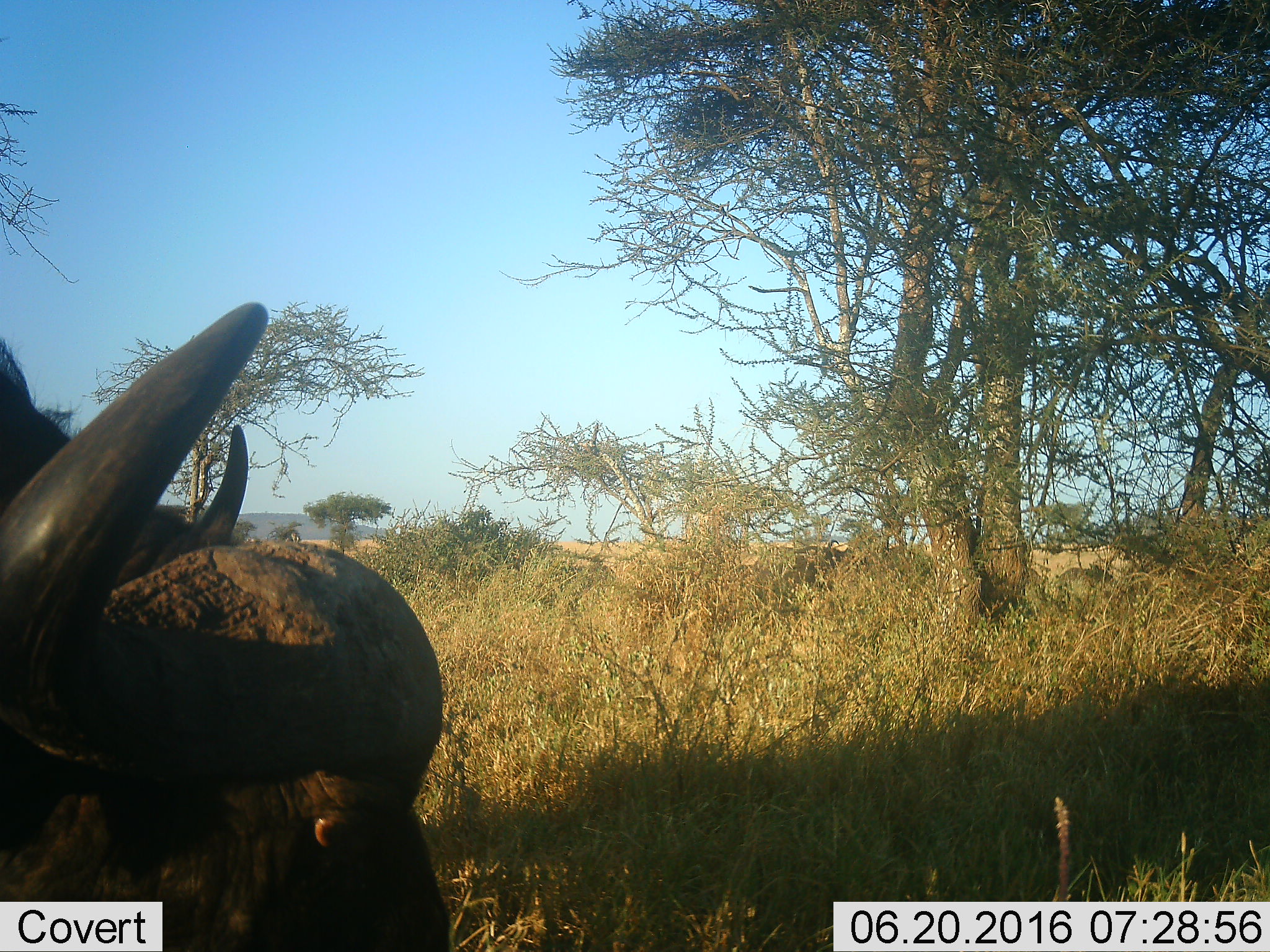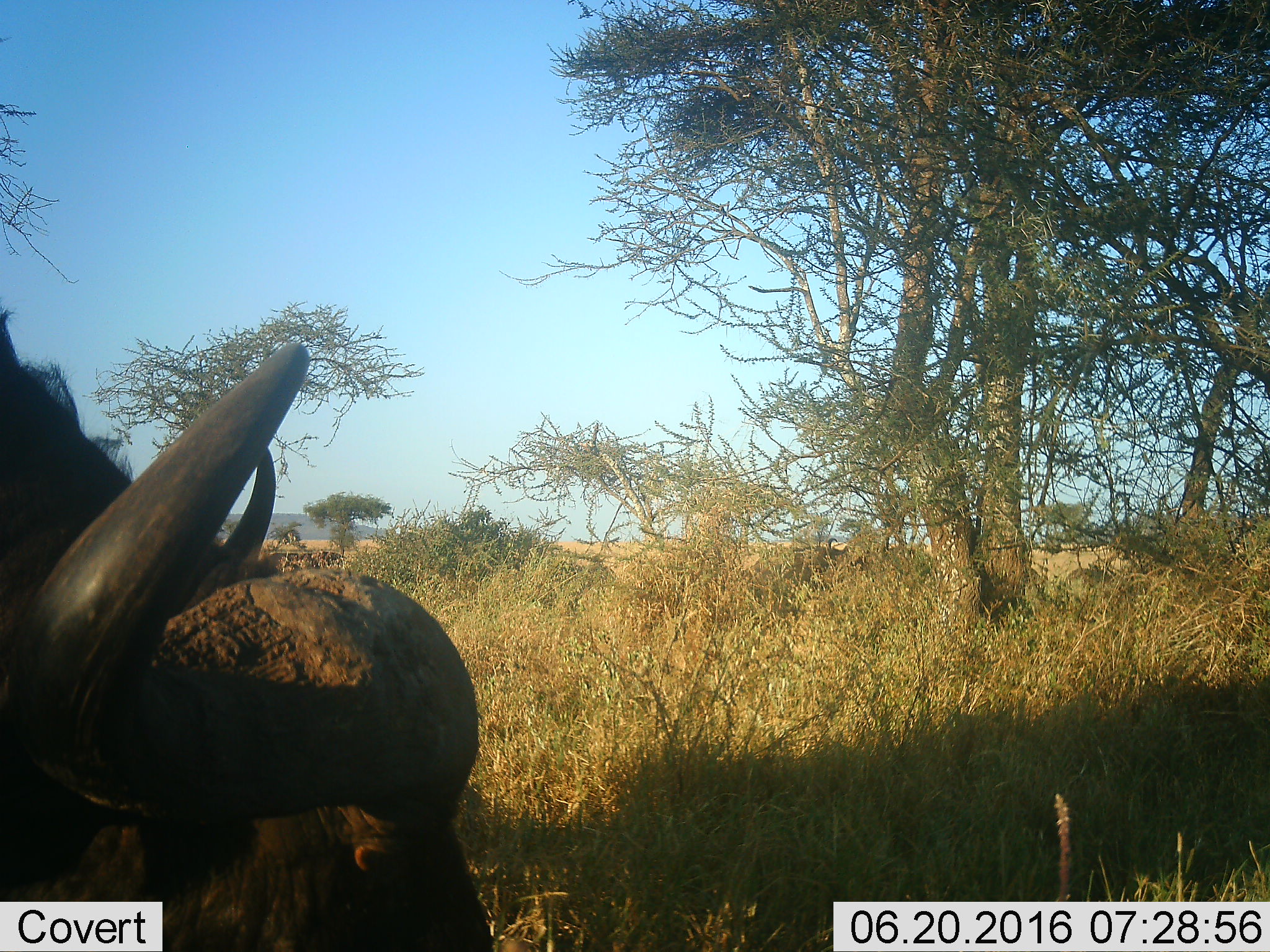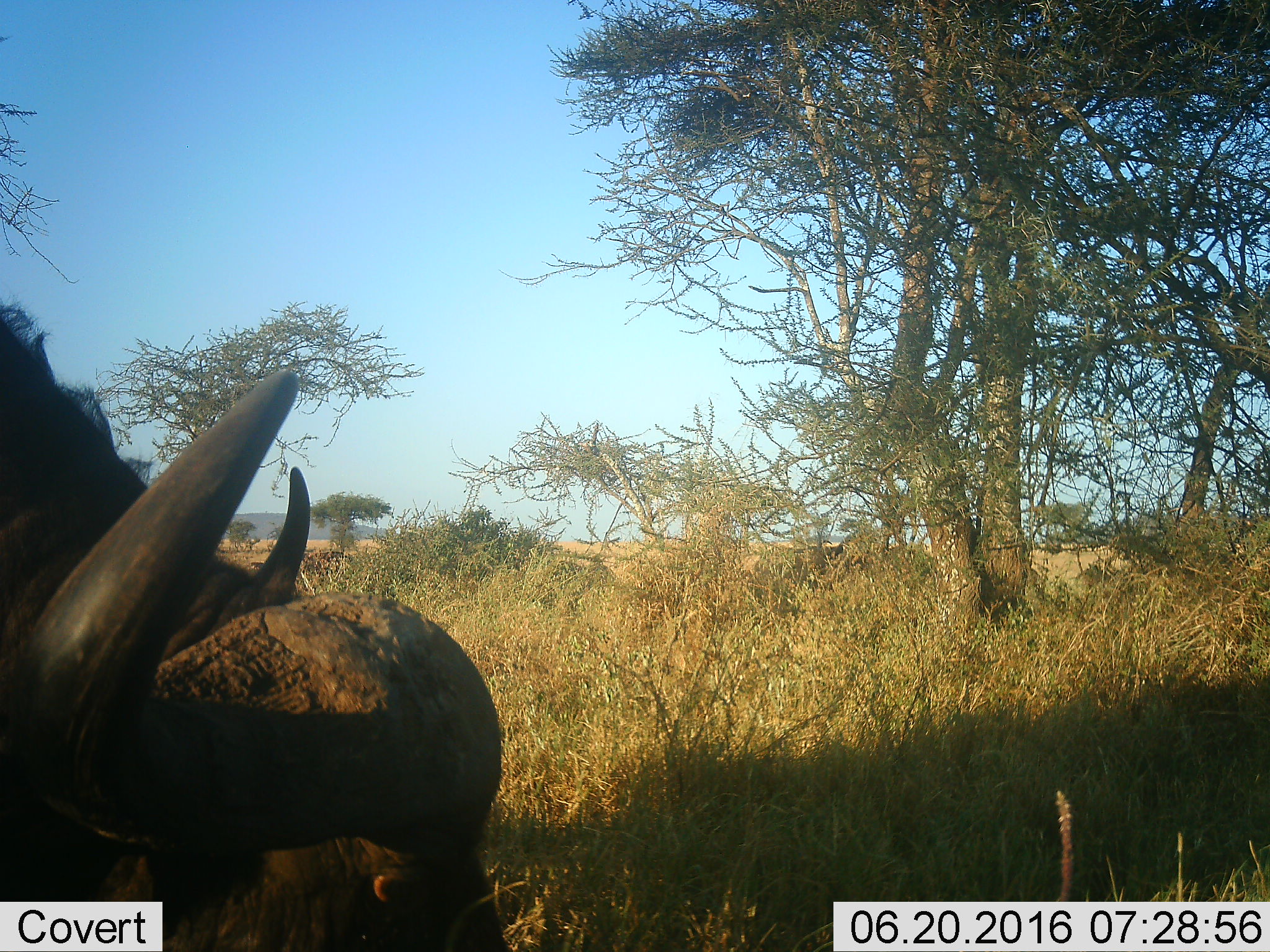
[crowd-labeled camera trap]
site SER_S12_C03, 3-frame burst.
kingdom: Animalia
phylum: Chordata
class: Mammalia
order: Artiodactyla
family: Bovidae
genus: Syncerus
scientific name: Syncerus caffer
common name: african buffalo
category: buffalo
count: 1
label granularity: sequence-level